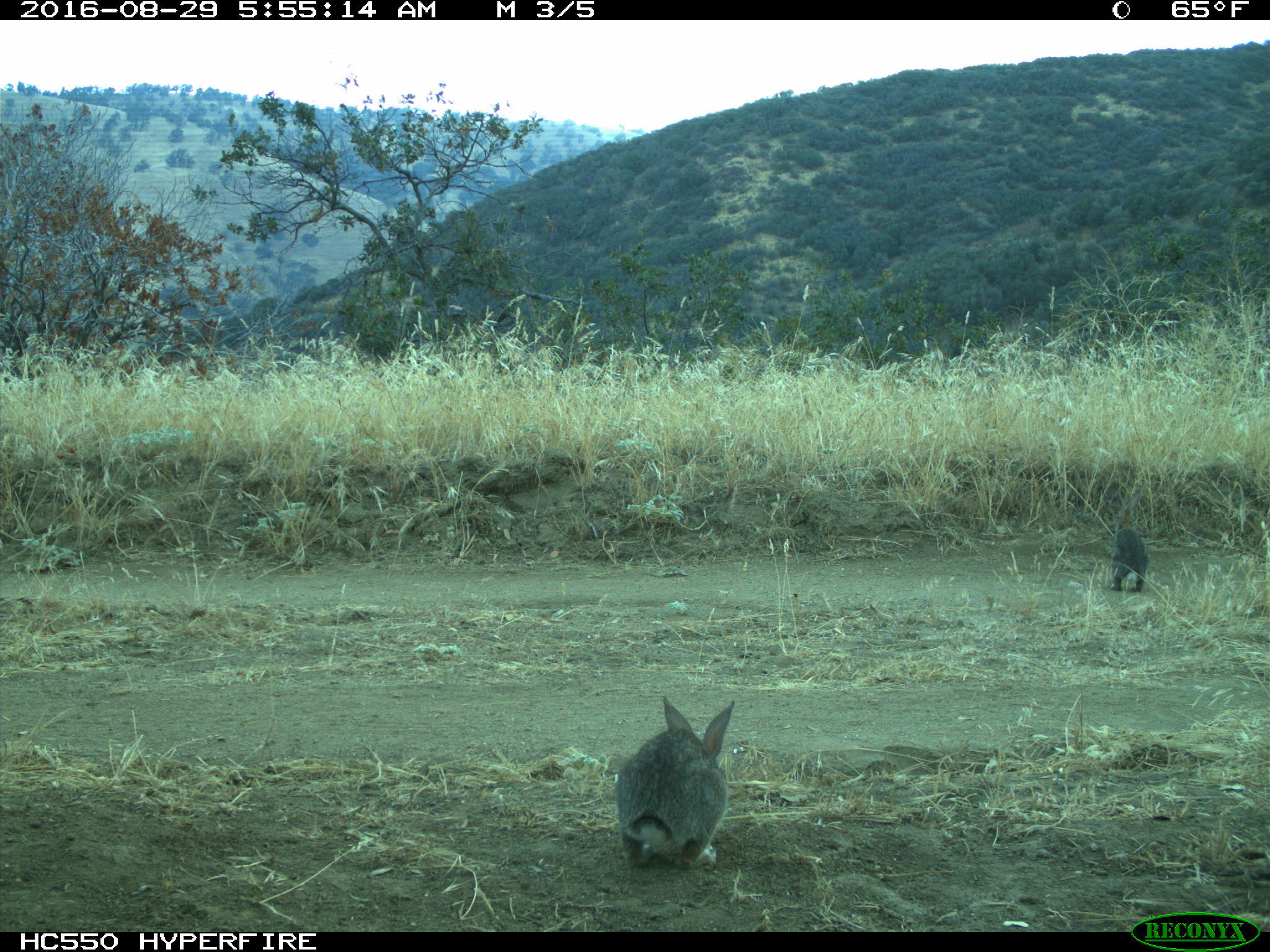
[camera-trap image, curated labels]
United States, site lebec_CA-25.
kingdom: Animalia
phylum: Chordata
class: Mammalia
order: Lagomorpha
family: Leporidae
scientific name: Leporidae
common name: rabbits and hares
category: unidentified rabbit